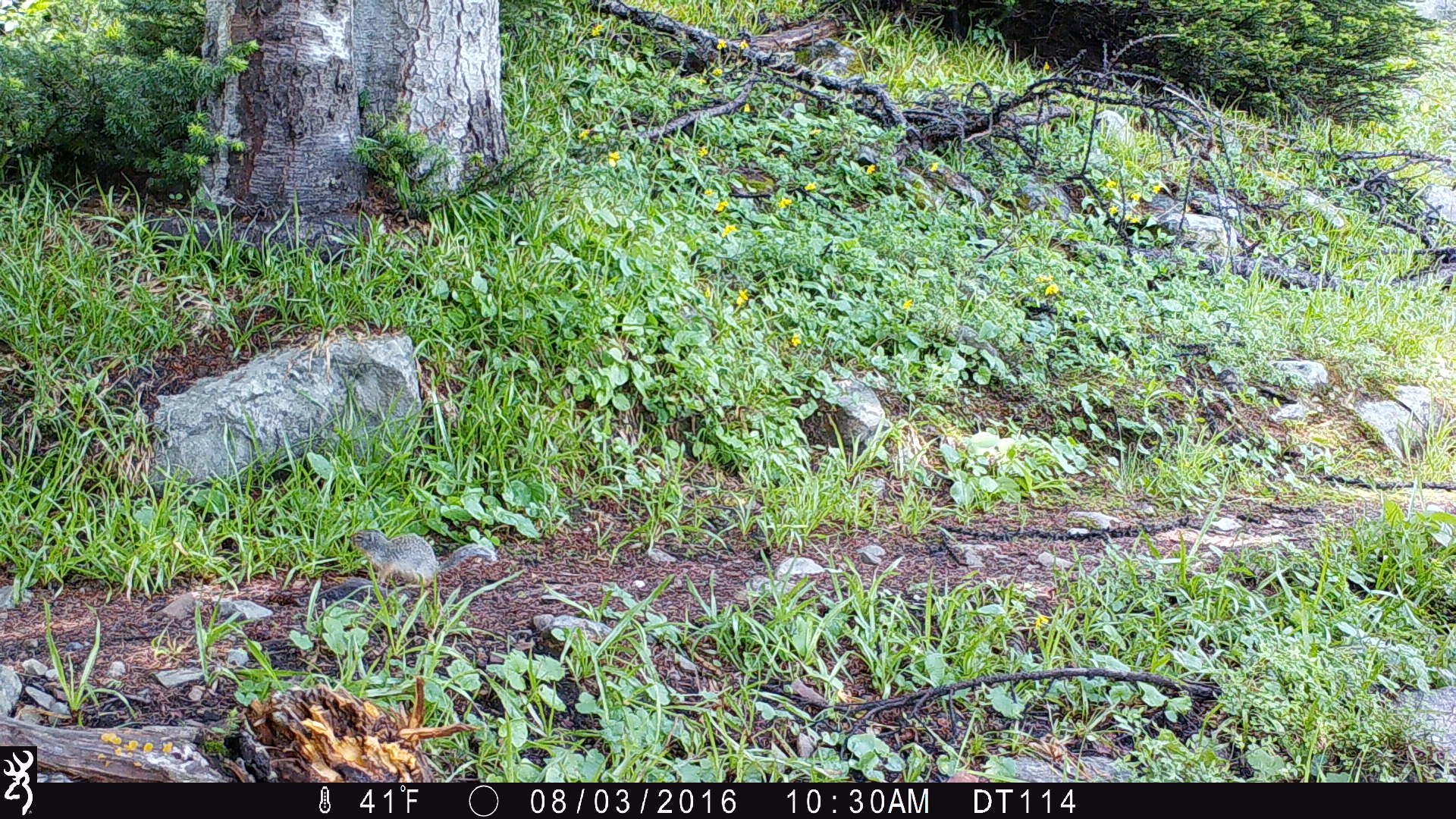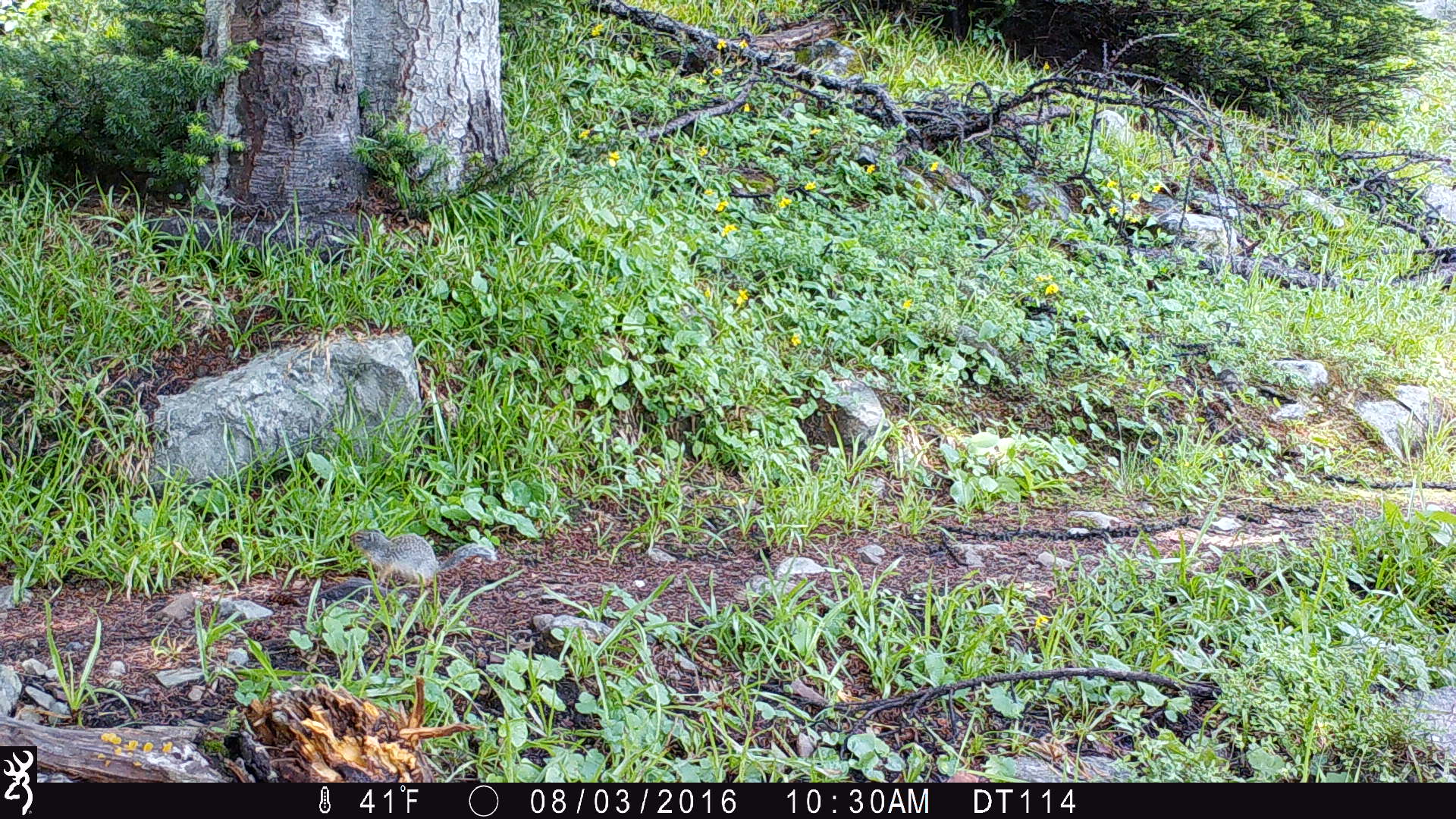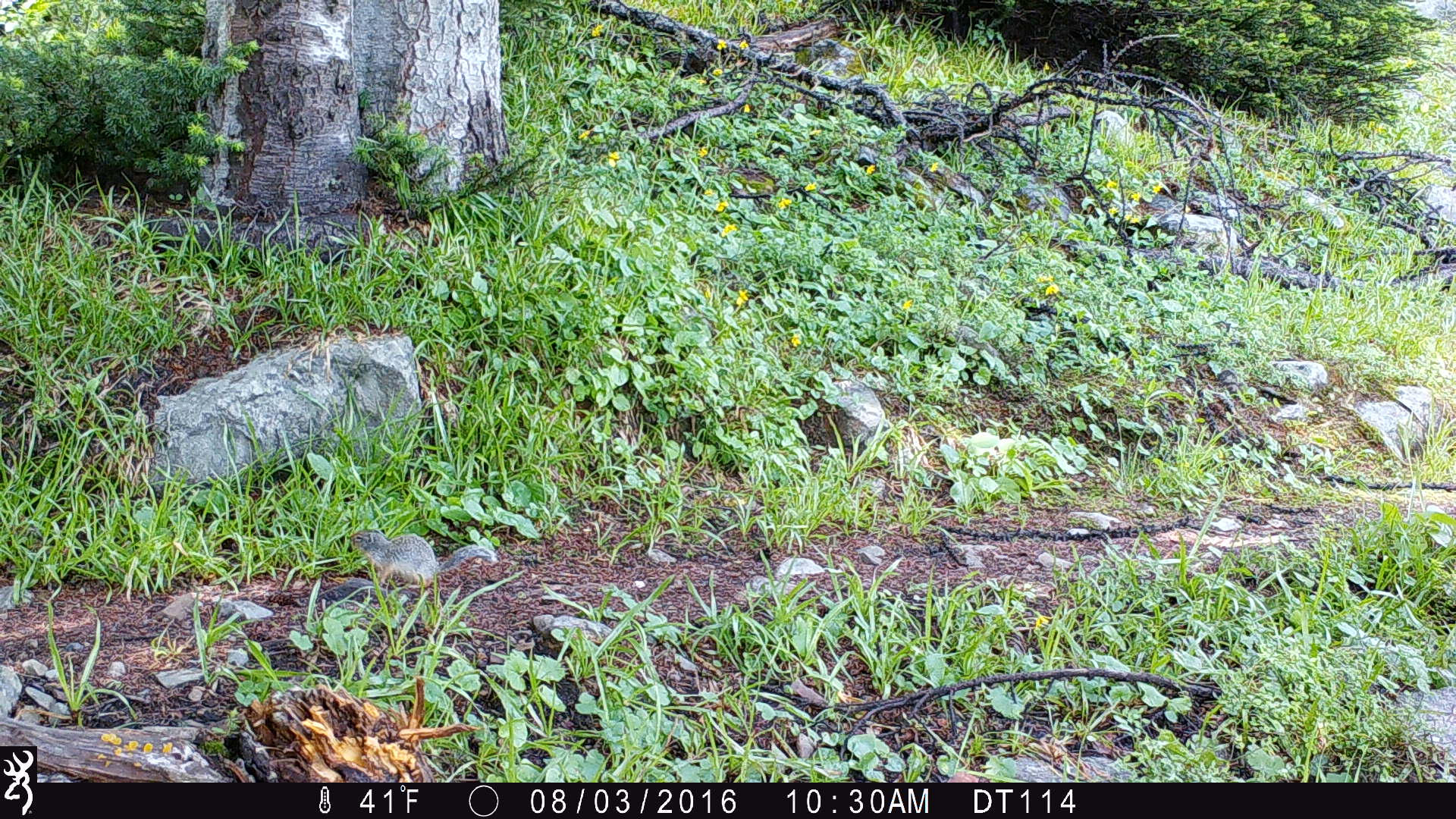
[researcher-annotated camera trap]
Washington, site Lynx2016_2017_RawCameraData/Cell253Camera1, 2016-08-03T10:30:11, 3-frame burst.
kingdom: Animalia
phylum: Chordata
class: Mammalia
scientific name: Mammalia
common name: small mammal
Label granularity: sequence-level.